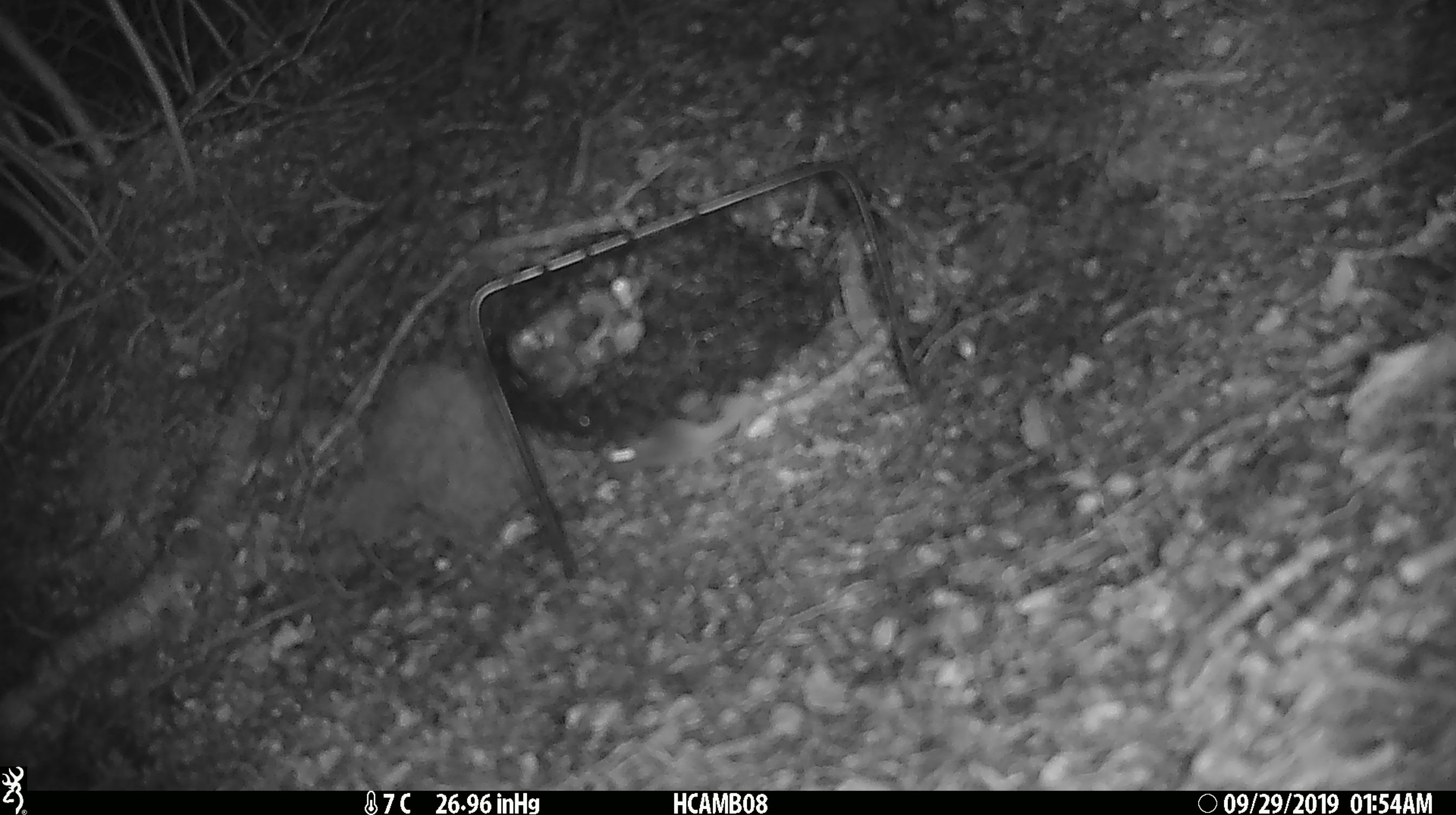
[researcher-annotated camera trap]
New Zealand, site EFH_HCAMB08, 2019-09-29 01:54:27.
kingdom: Animalia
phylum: Chordata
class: Mammalia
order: Rodentia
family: Muridae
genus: Mus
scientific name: Mus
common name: mouse